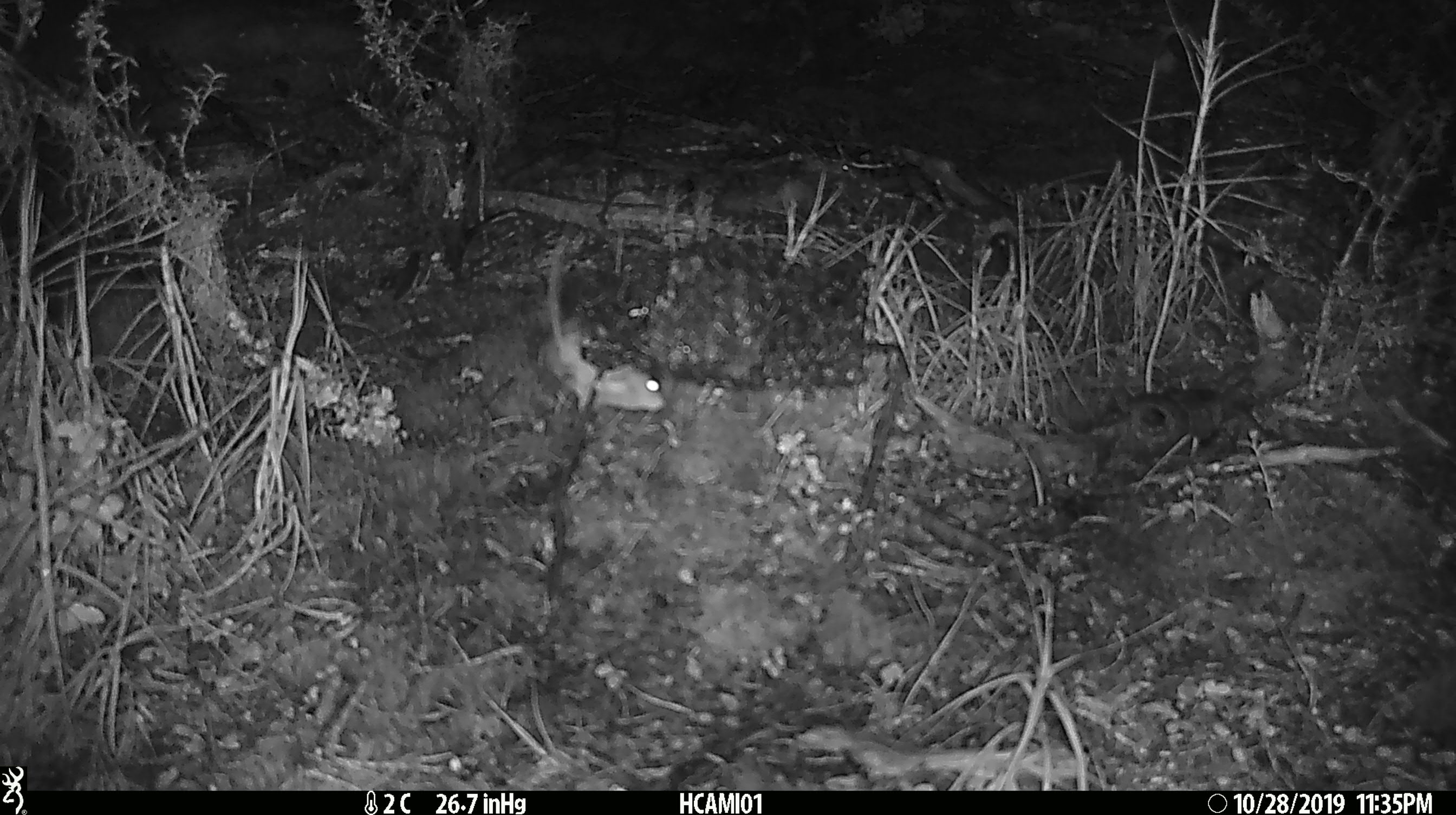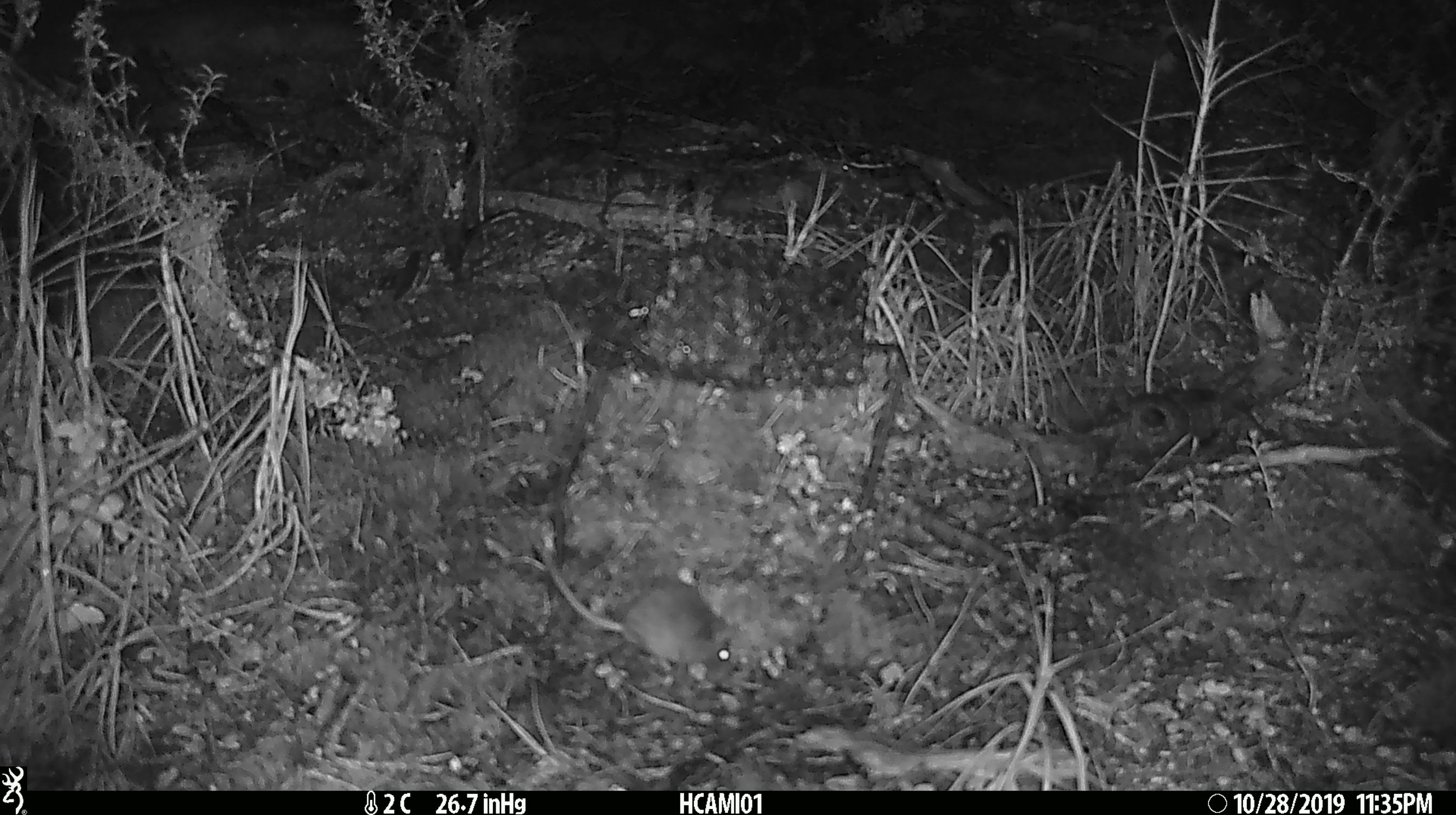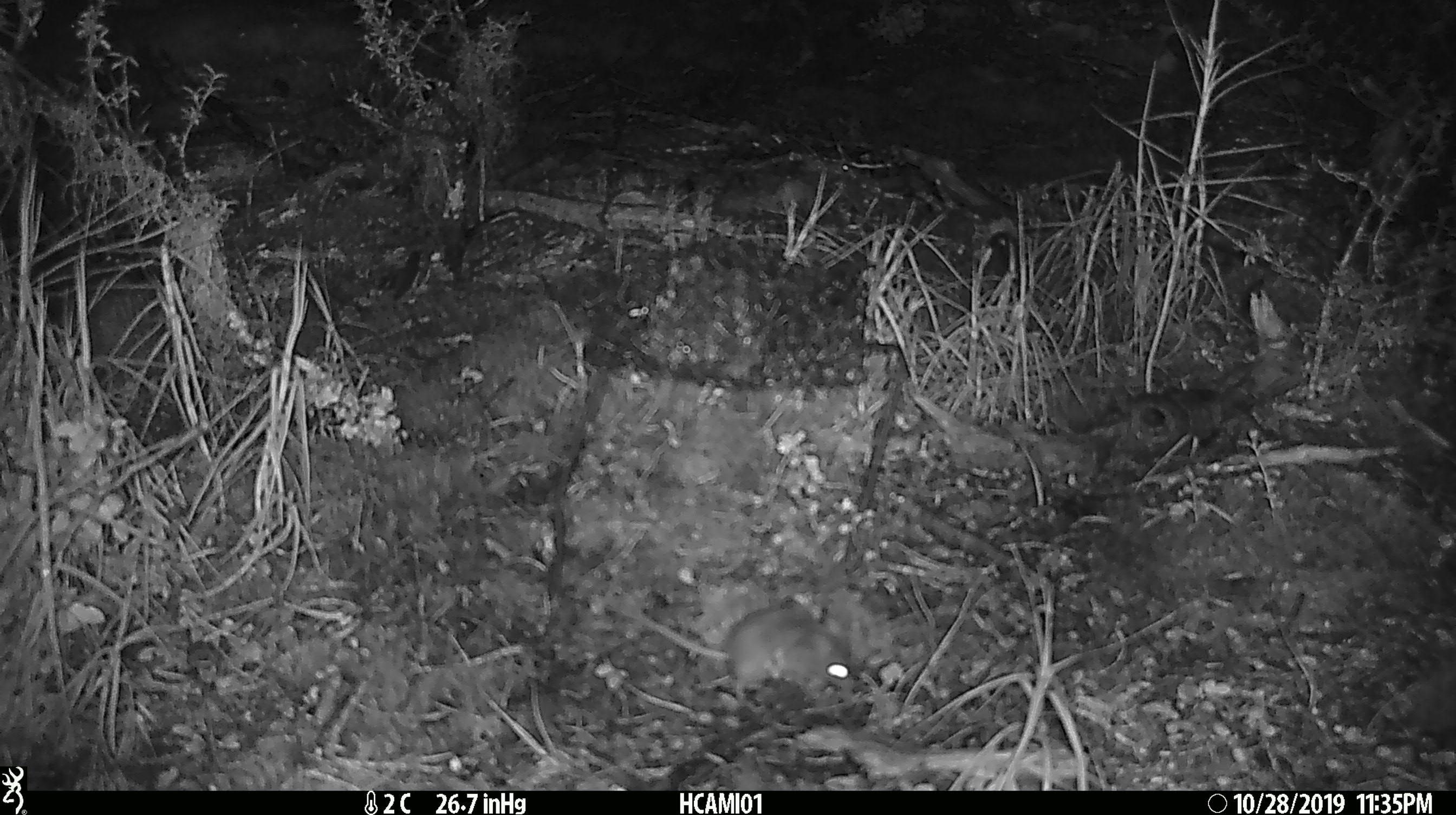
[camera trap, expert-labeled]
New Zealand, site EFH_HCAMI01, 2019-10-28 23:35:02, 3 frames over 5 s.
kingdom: Animalia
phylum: Chordata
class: Mammalia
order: Rodentia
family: Muridae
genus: Mus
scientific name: Mus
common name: mouse